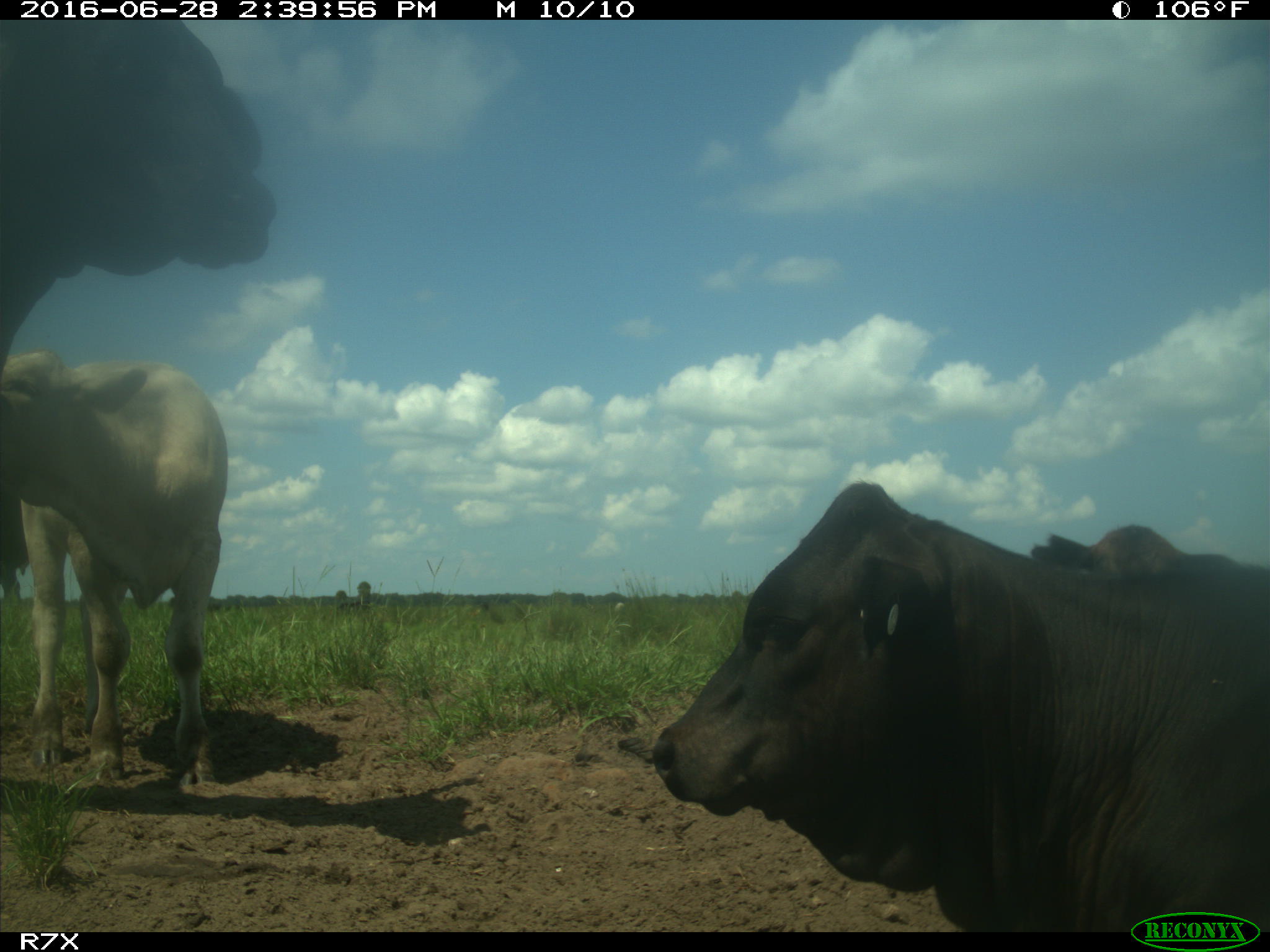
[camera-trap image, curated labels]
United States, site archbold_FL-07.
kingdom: Animalia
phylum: Chordata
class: Mammalia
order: Artiodactyla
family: Bovidae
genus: Bos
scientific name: Bos taurus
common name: domestic cow